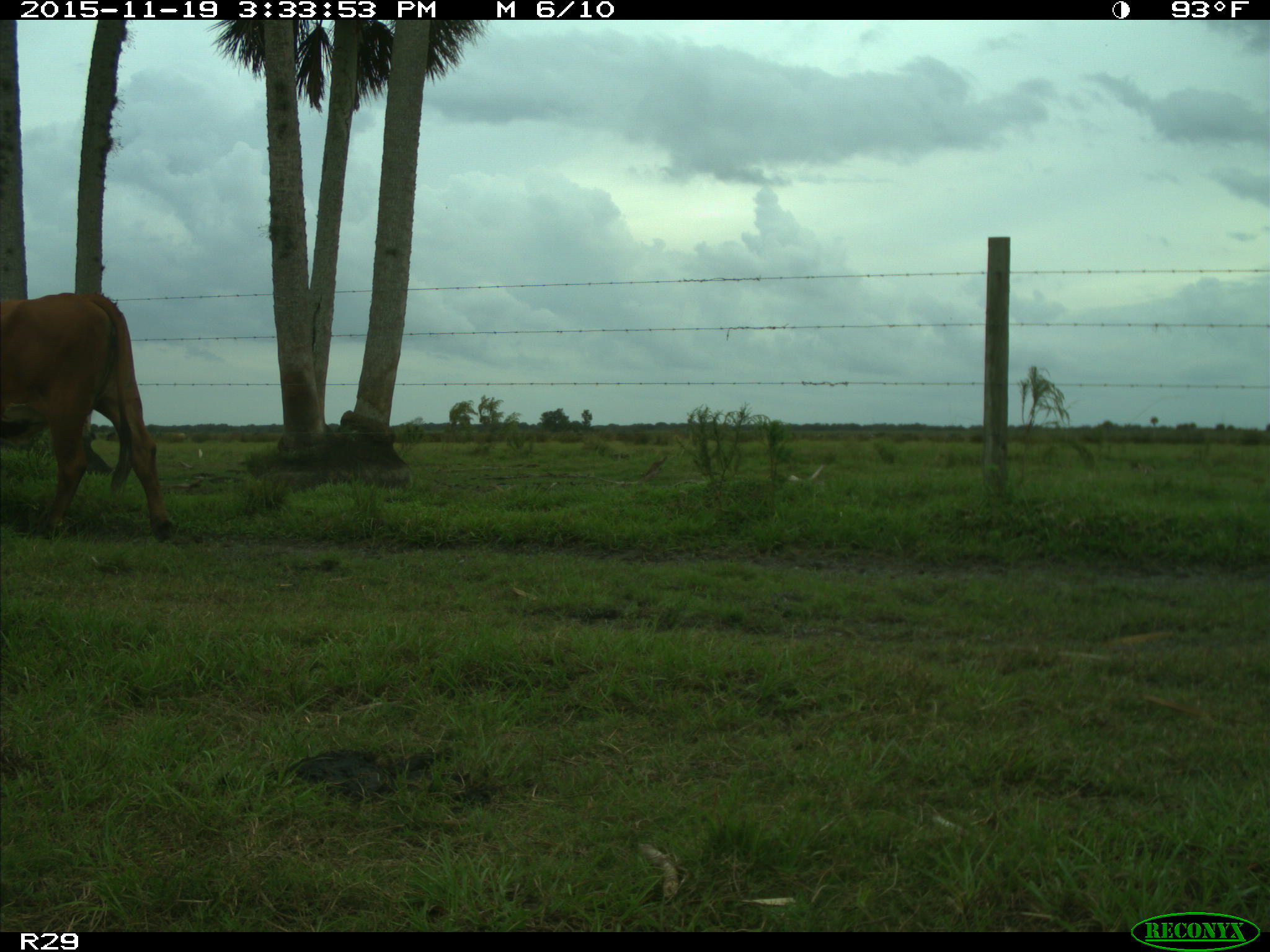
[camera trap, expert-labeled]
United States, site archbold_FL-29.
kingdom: Animalia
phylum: Chordata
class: Mammalia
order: Artiodactyla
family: Bovidae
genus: Bos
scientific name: Bos taurus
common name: domestic cow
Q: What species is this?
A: Bos taurus (domestic cow).